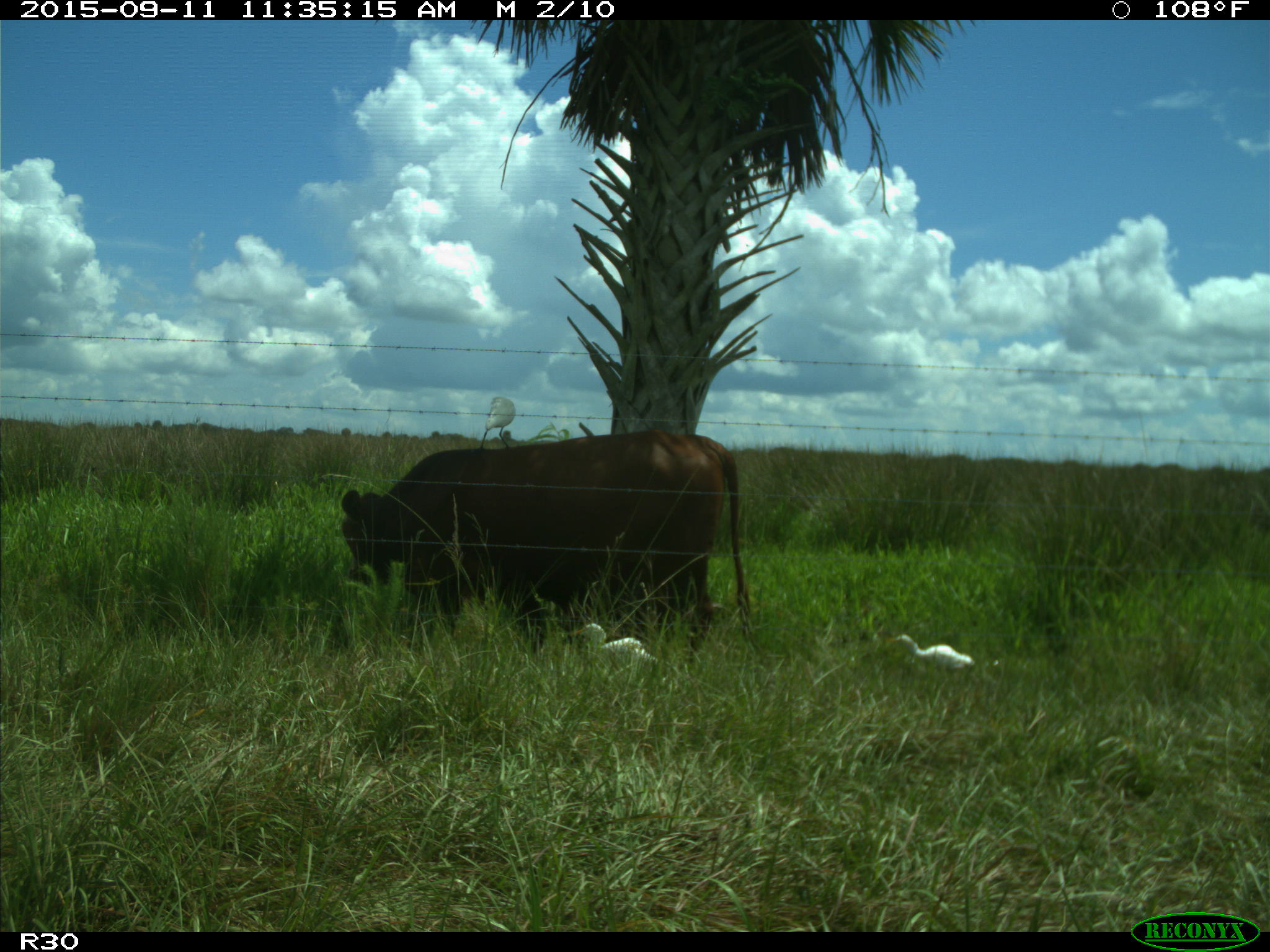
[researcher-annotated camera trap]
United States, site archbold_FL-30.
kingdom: Animalia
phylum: Chordata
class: Mammalia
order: Artiodactyla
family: Bovidae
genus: Bos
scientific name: Bos taurus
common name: domestic cow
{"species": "Bos taurus (domestic cow)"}